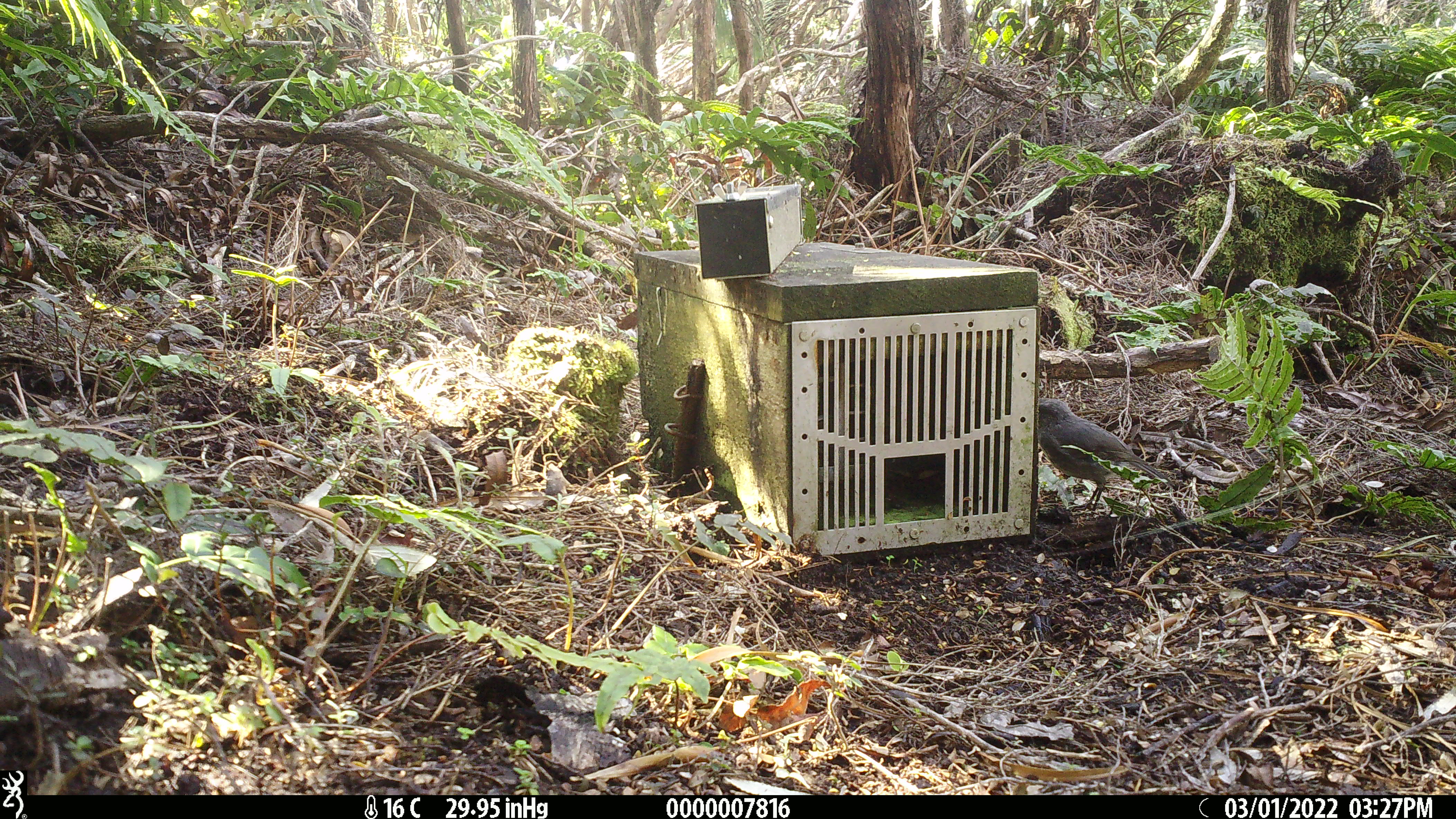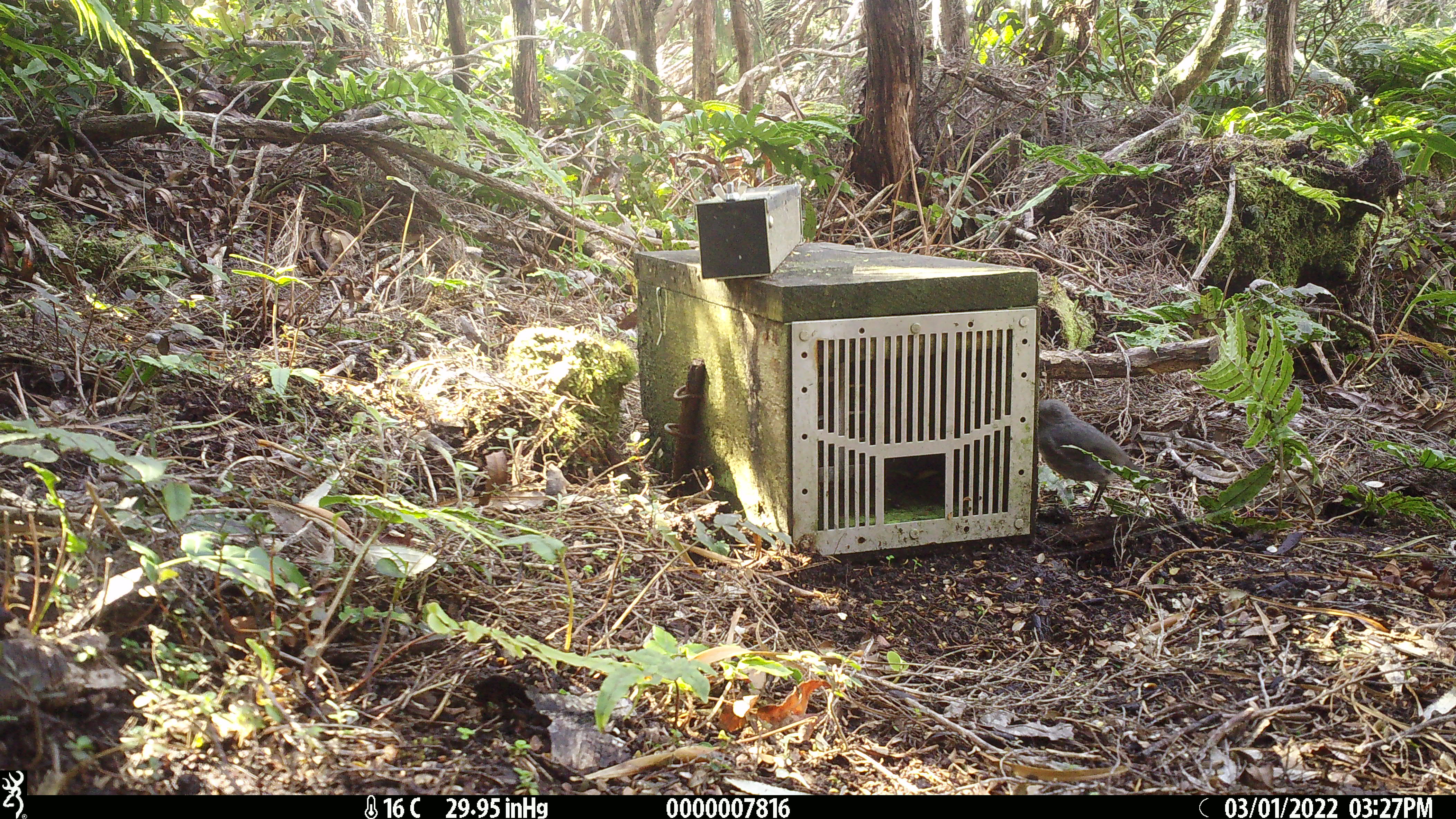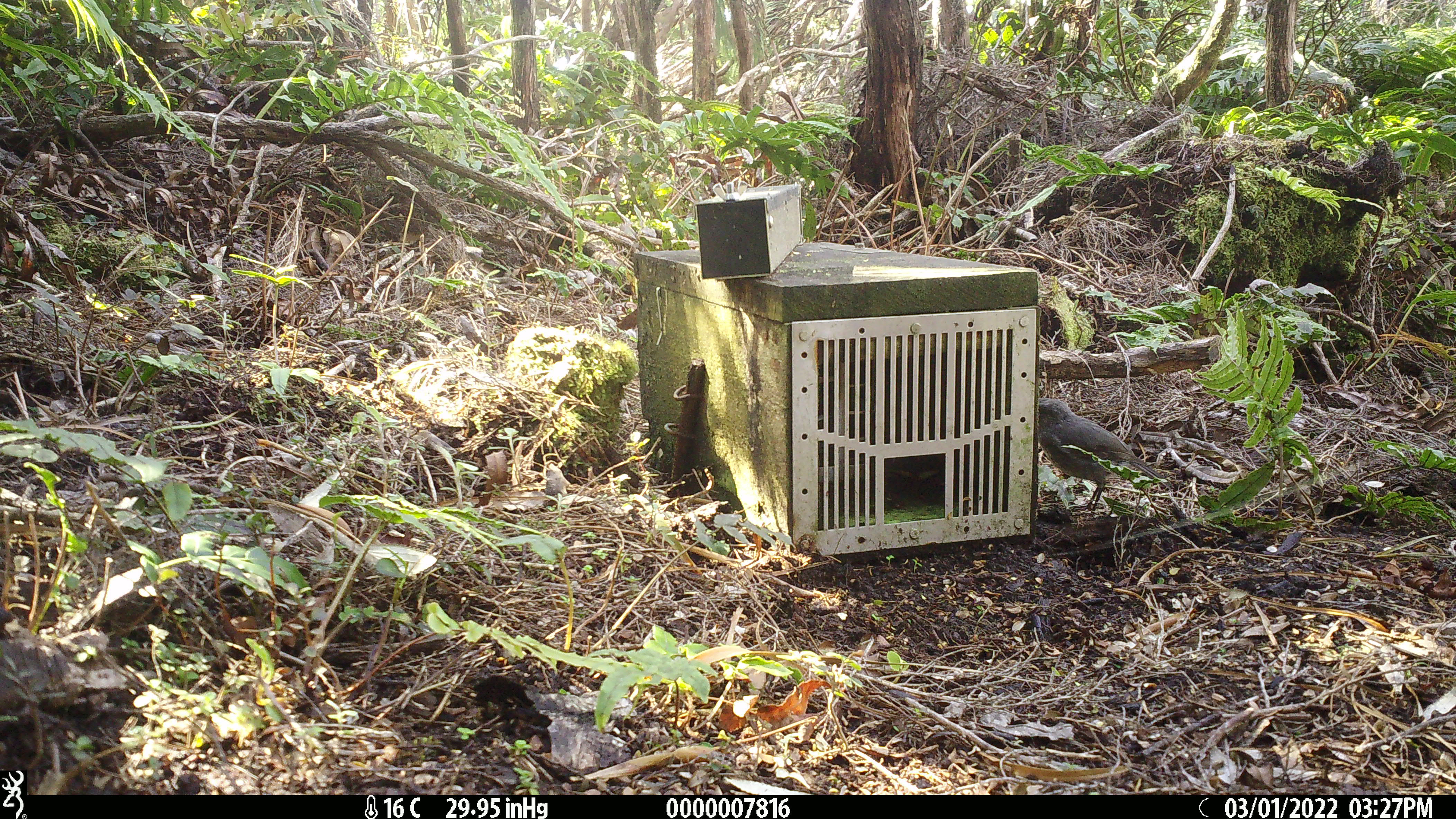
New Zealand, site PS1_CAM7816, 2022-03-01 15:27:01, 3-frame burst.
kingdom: Animalia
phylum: Chordata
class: Aves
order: Passeriformes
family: Petroicidae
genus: Petroica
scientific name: Petroica australis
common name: new zealand robin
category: robin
Robin (new zealand robin) (Petroica australis).